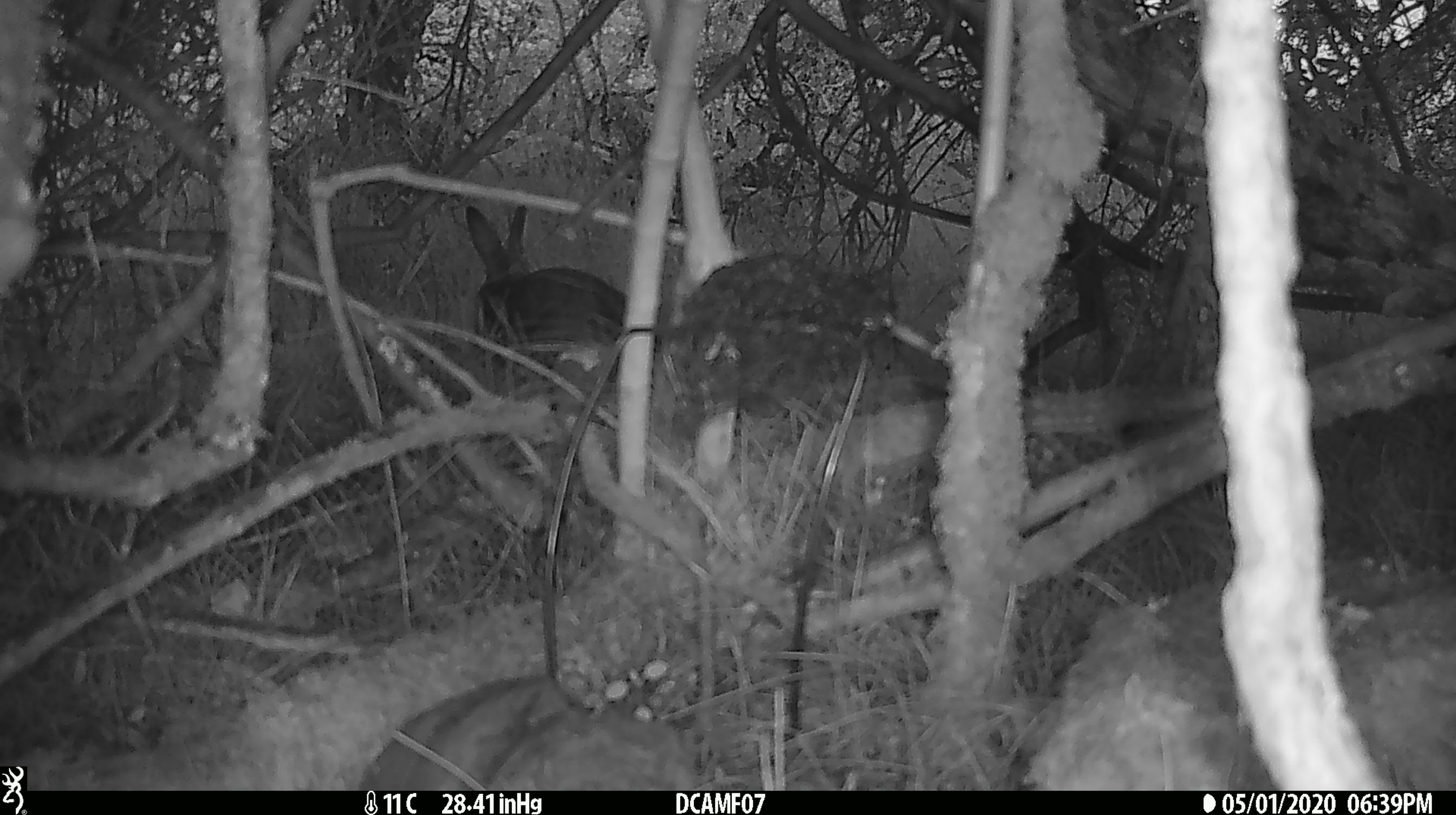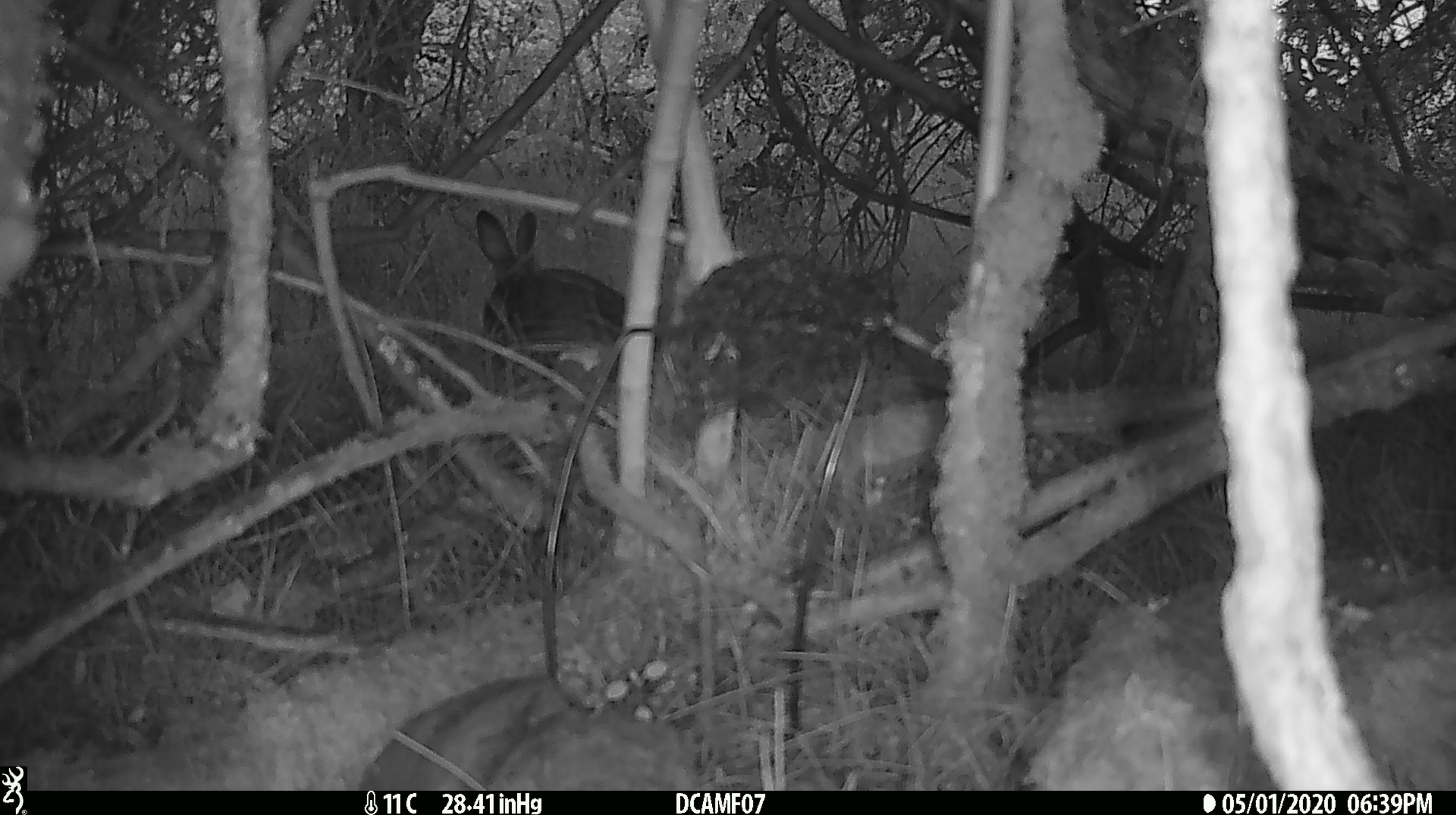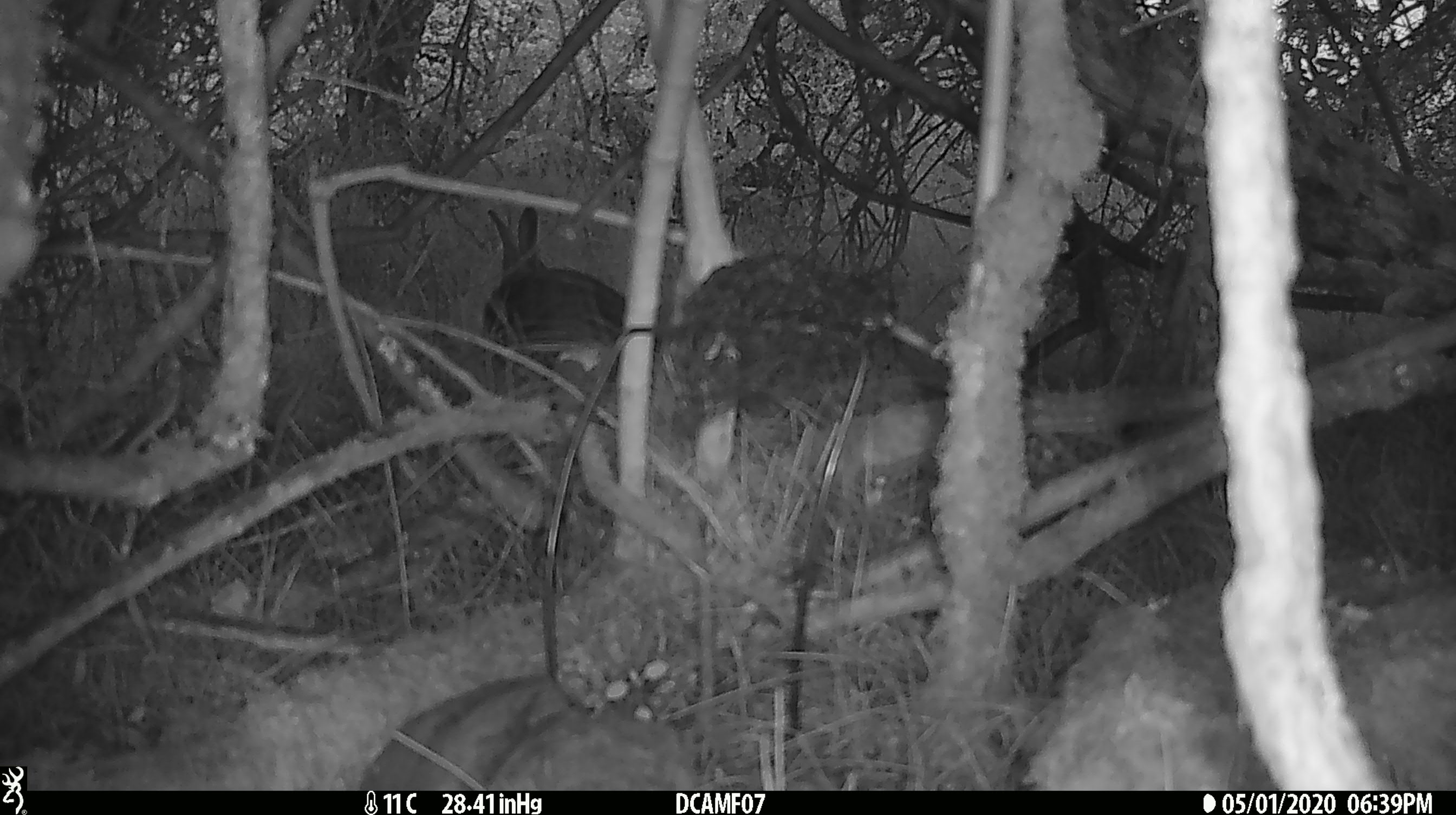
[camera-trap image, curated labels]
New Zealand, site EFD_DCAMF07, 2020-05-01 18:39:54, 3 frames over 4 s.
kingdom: Animalia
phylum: Chordata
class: Mammalia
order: Lagomorpha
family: Leporidae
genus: Oryctolagus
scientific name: Oryctolagus cuniculus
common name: european rabbit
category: rabbit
Rabbit (european rabbit) (Oryctolagus cuniculus).